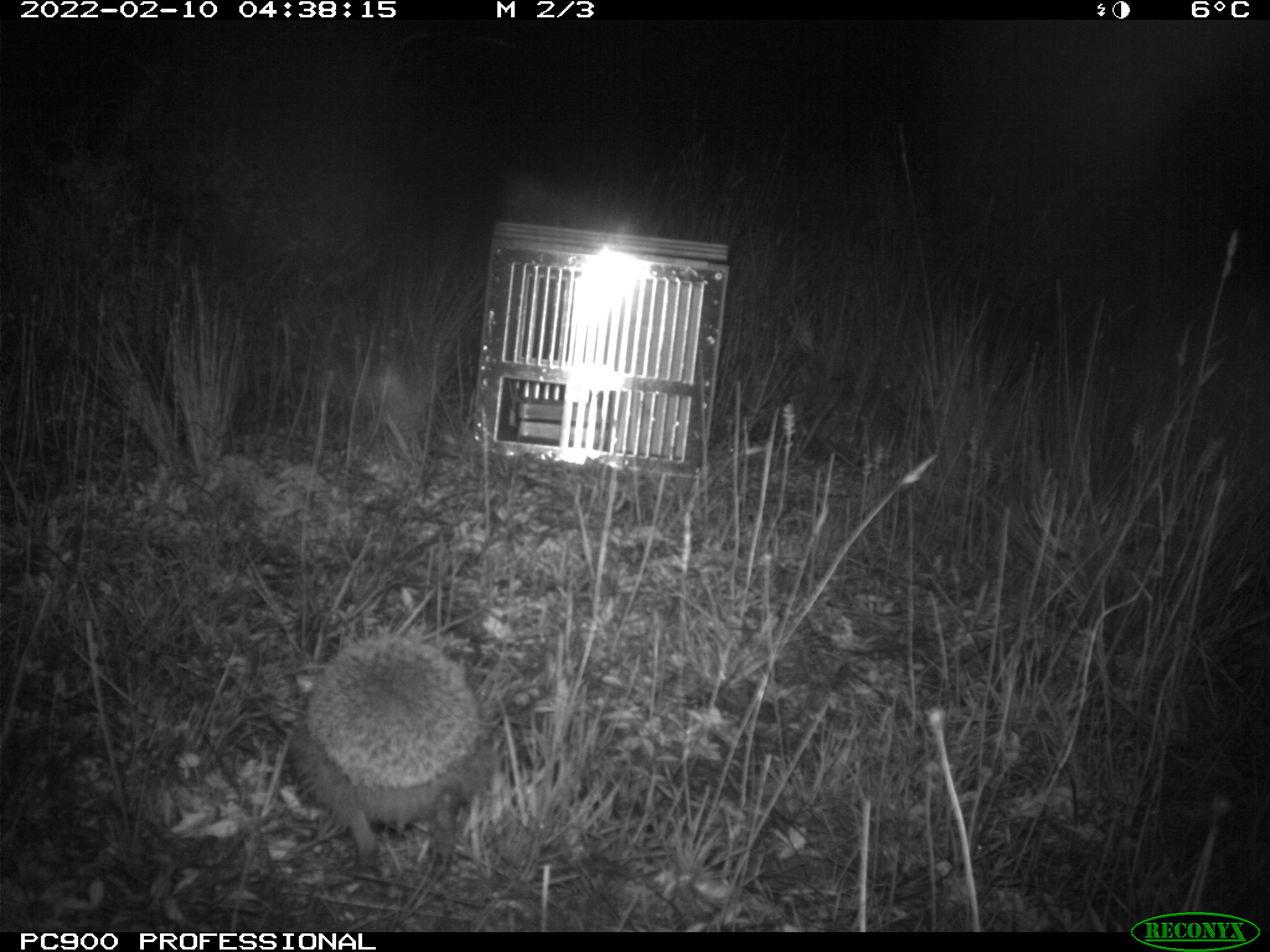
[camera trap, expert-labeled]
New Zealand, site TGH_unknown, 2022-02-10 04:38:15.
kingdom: Animalia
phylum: Chordata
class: Mammalia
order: Eulipotyphla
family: Erinaceidae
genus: Erinaceus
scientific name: Erinaceus europaeus europaeus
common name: european hedgehog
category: hedgehog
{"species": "hedgehog (european hedgehog) (Erinaceus europaeus europaeus)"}